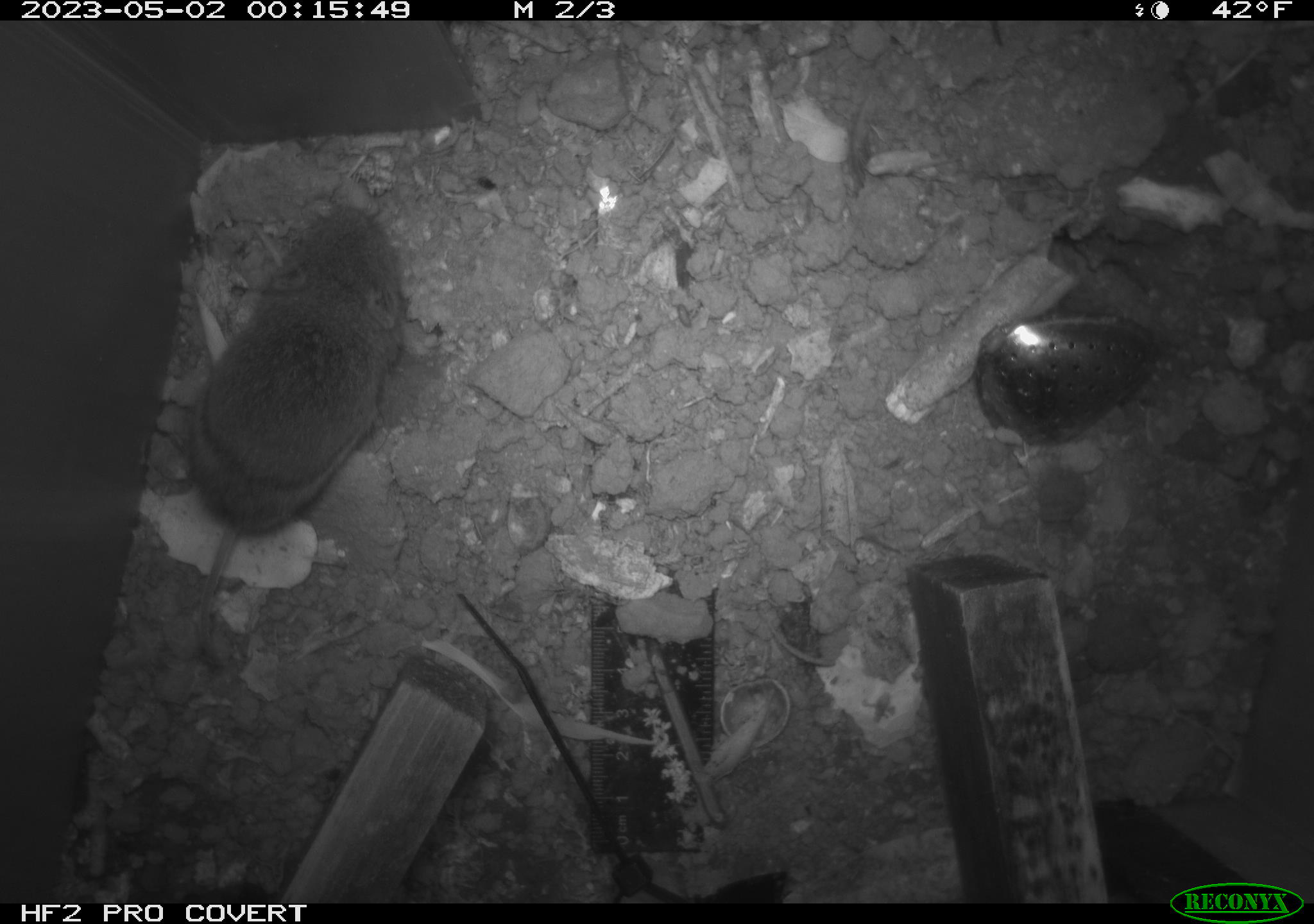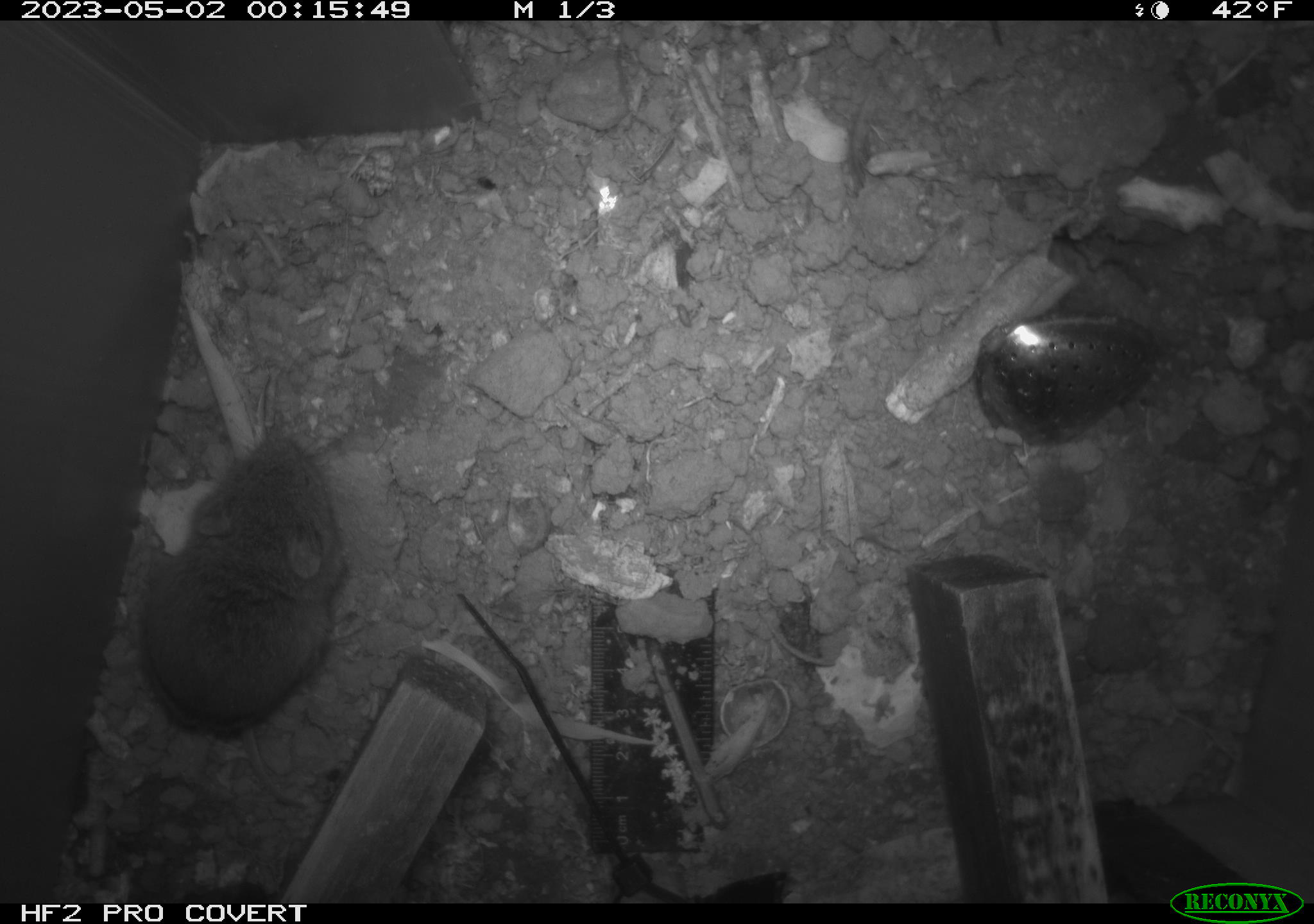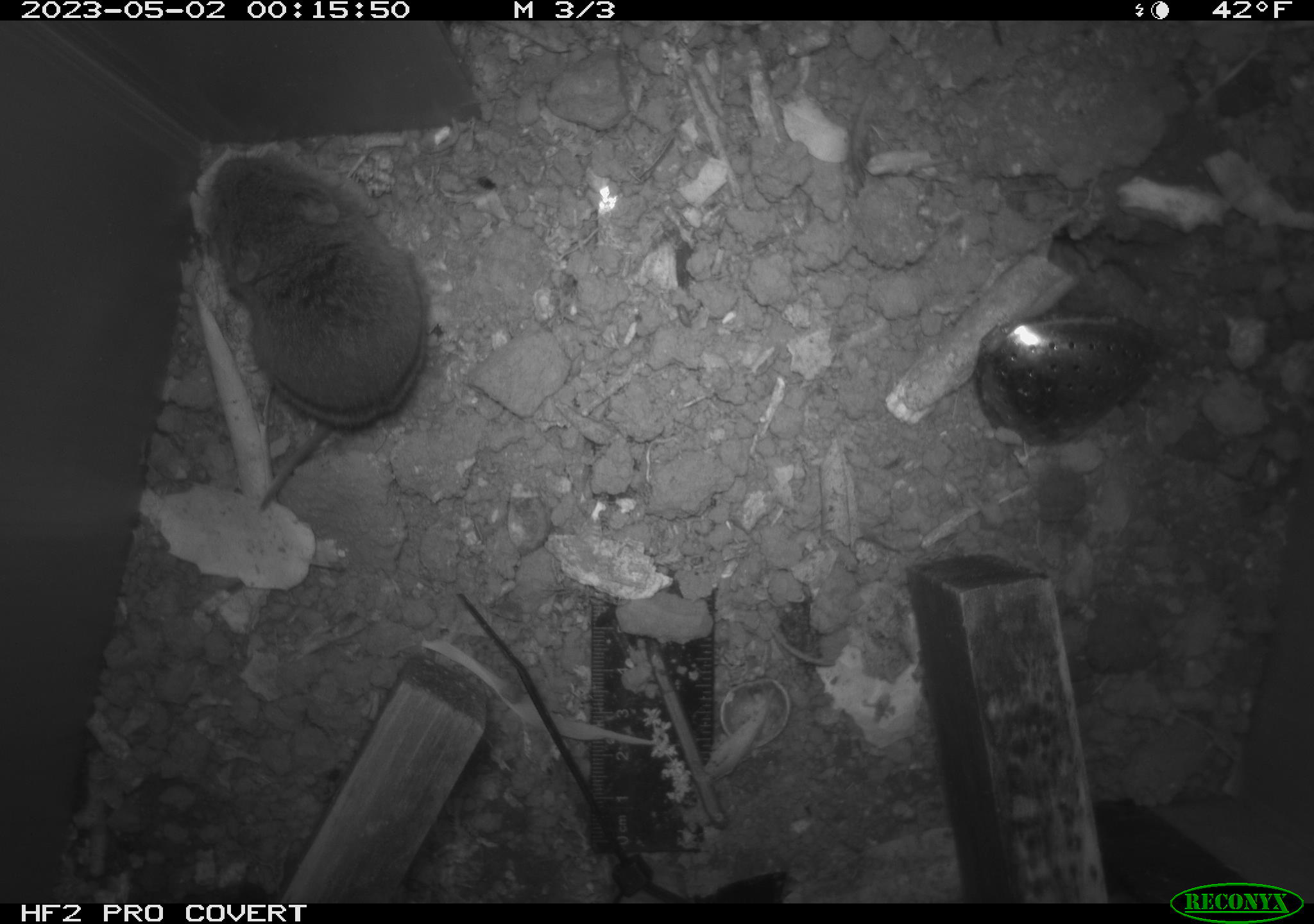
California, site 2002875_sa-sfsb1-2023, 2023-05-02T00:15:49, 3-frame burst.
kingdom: Animalia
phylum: Chordata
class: Mammalia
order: Rodentia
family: Cricetidae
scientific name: Arvicolinae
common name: voles, lemmings, and muskrats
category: arvicolinae subfamily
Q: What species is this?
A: Arvicolinae subfamily (voles, lemmings, and muskrats) (Arvicolinae).